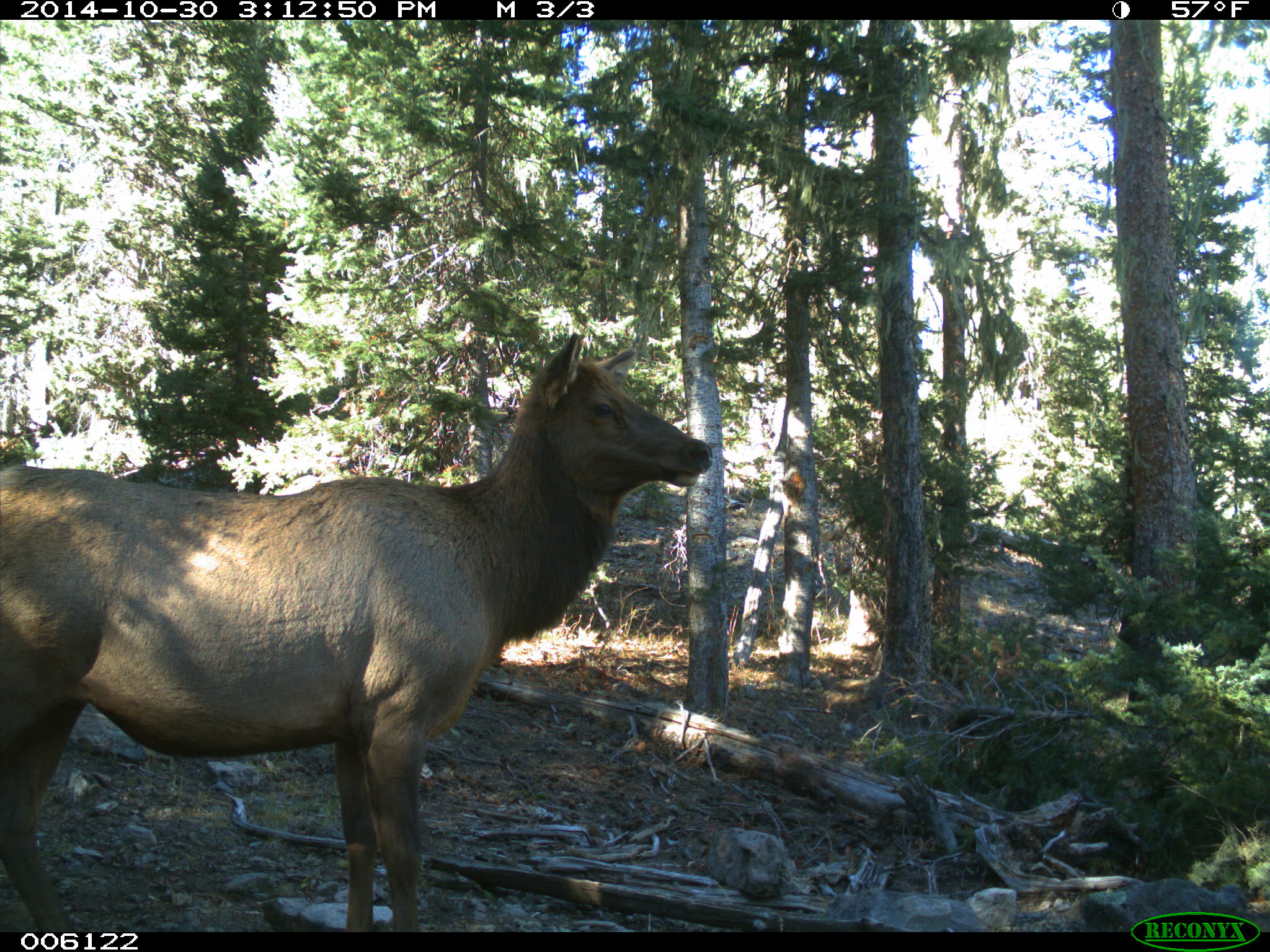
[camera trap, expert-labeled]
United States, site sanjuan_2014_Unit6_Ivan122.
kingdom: Animalia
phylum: Chordata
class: Mammalia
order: Artiodactyla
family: Cervidae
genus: Cervus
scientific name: Cervus elaphus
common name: red deer